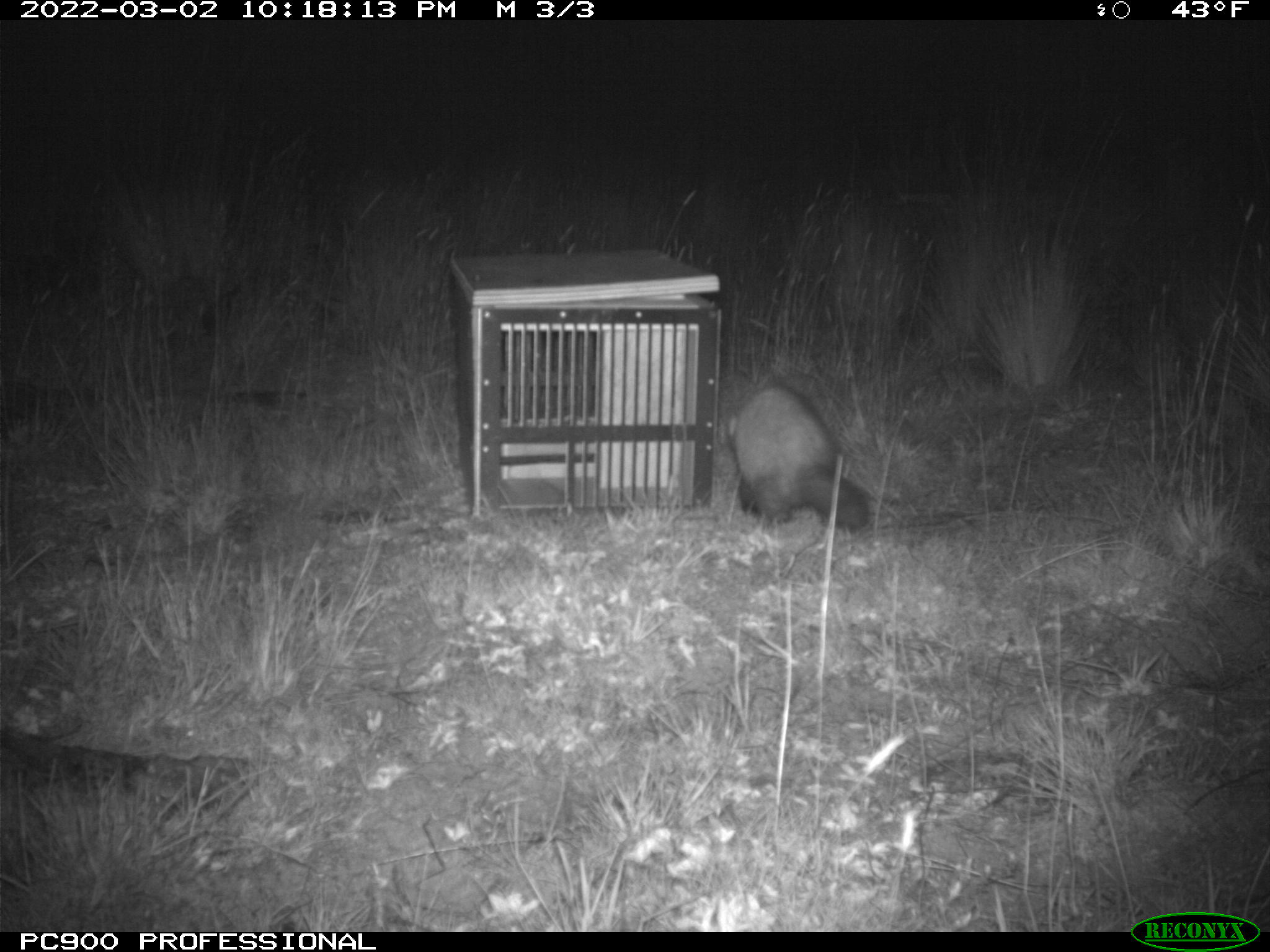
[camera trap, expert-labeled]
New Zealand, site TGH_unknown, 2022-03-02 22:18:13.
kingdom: Animalia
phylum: Chordata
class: Mammalia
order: Carnivora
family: Mustelidae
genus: Mustela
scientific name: Mustela furo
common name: ferret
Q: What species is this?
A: Ferret (Mustela furo).